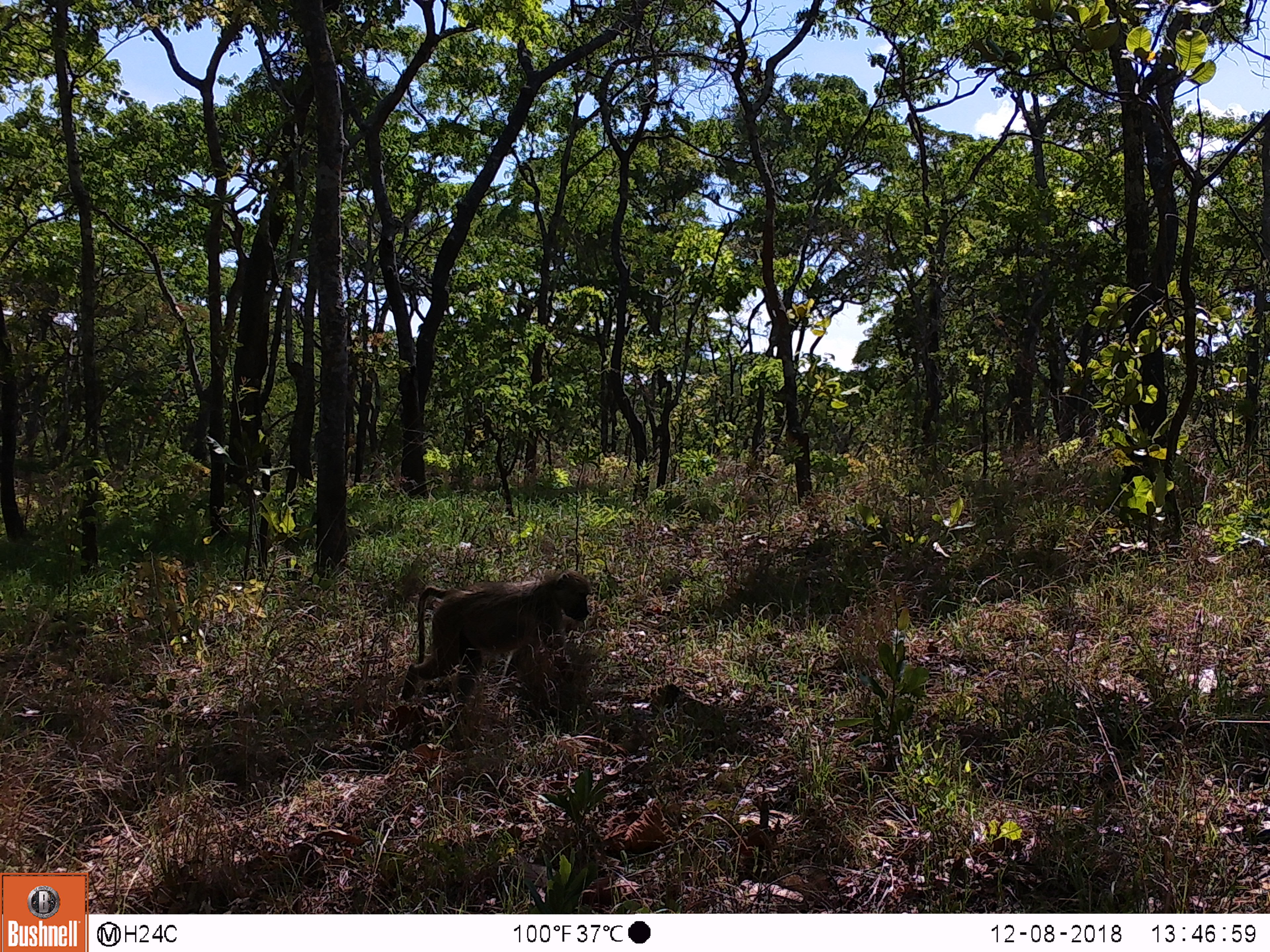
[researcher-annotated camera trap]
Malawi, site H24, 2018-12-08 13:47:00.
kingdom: Animalia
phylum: Chordata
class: Mammalia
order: Primates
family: Cercopithecidae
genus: Papio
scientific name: Papio cynocephalus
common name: yellow baboon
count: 1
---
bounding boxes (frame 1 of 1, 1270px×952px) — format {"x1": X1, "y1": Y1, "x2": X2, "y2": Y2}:
yellow baboon: {"x1": 396, "y1": 569, "x2": 592, "y2": 712}